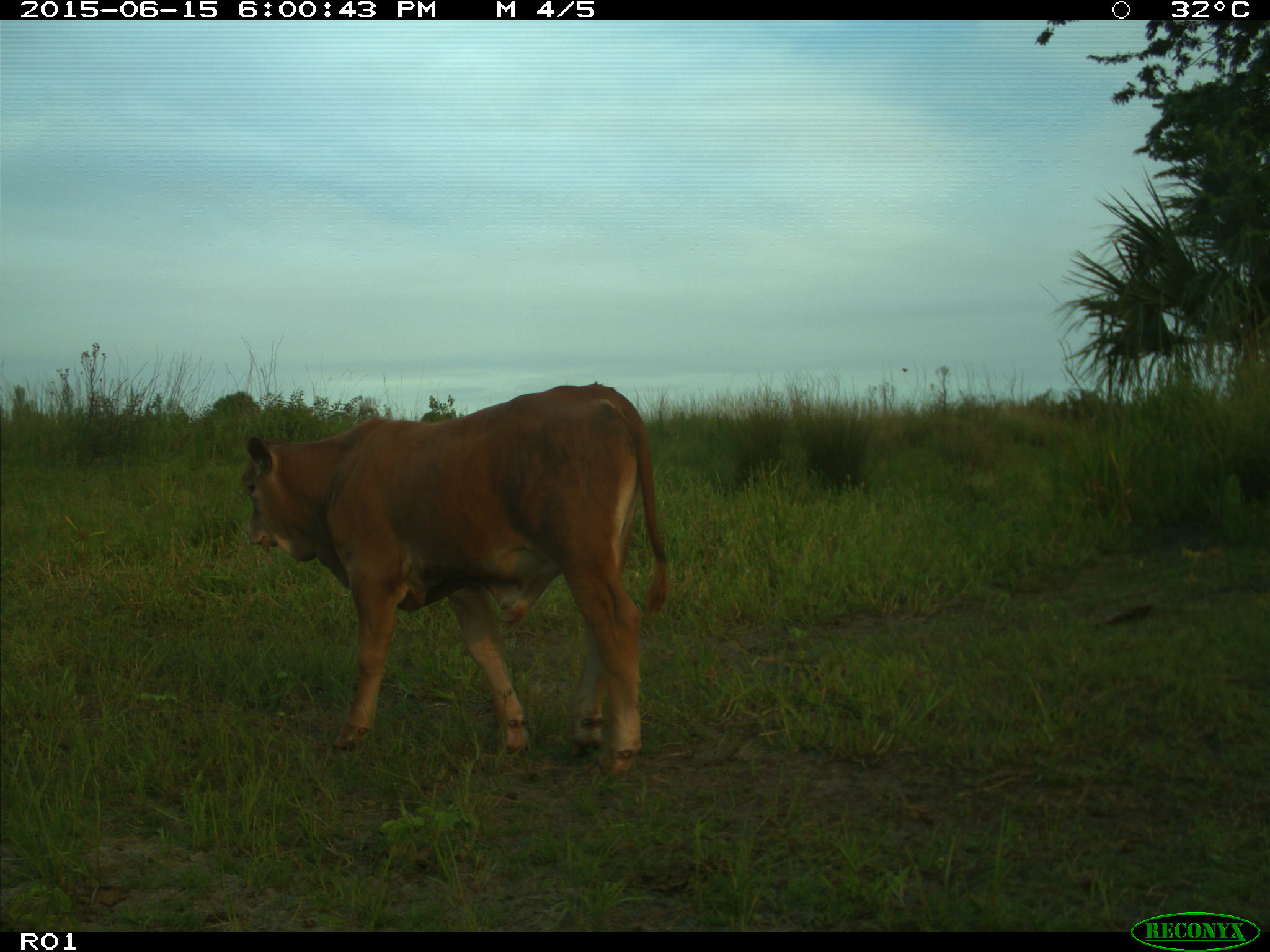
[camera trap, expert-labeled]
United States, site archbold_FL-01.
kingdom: Animalia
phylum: Chordata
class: Mammalia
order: Artiodactyla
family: Bovidae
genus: Bos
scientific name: Bos taurus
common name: domestic cow